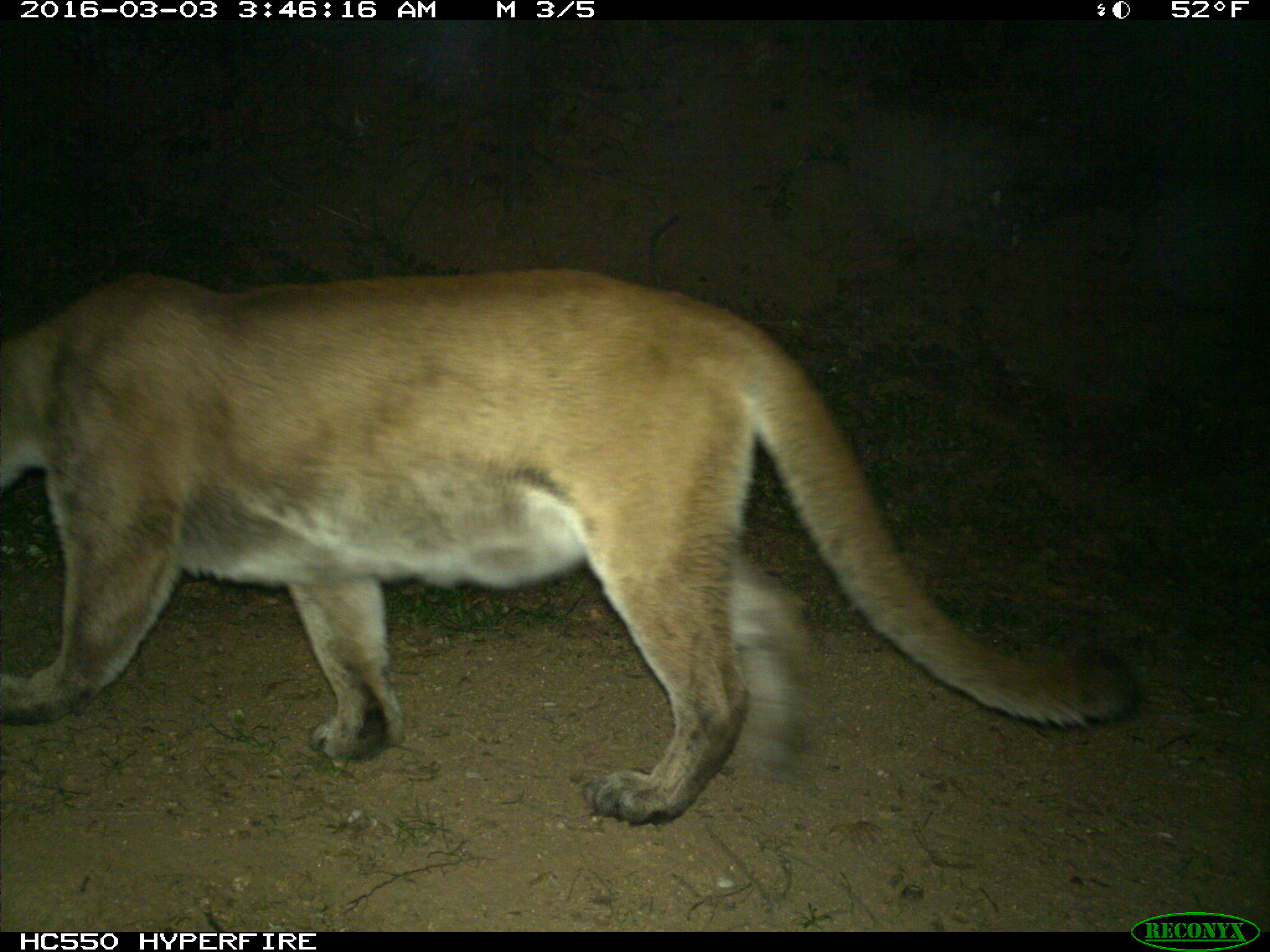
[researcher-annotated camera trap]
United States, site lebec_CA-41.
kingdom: Animalia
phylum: Chordata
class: Mammalia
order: Carnivora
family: Felidae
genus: Puma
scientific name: Puma concolor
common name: mountain lion